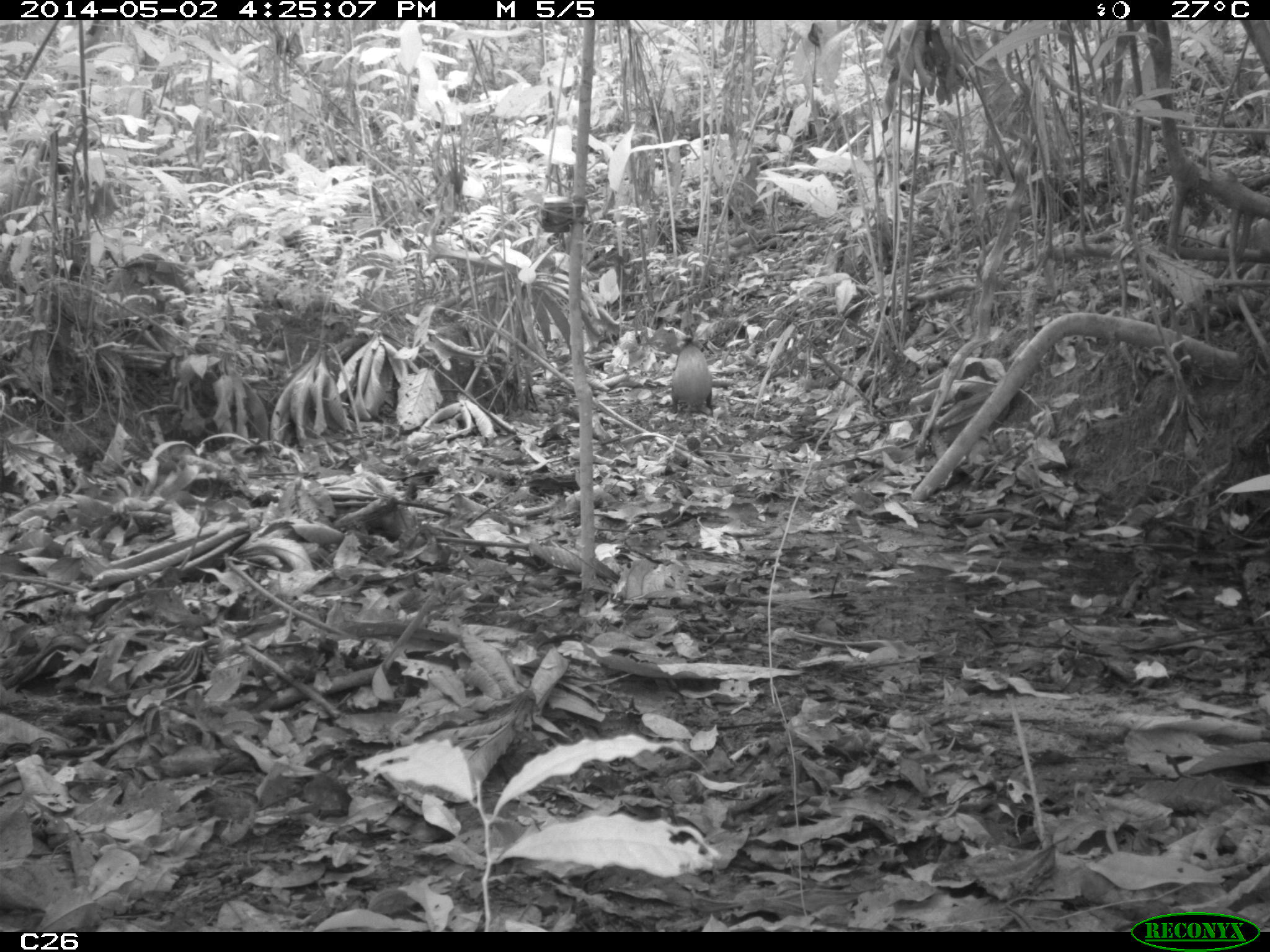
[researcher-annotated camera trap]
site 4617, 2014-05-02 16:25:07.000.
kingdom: Animalia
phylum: Chordata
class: Mammalia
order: Rodentia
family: Dasyproctidae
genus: Dasyprocta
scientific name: Dasyprocta leporina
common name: red-rumped agouti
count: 1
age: adult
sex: male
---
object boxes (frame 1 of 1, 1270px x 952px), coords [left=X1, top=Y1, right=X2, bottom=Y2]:
dasyprocta leporina: [left=668, top=340, right=714, bottom=416]